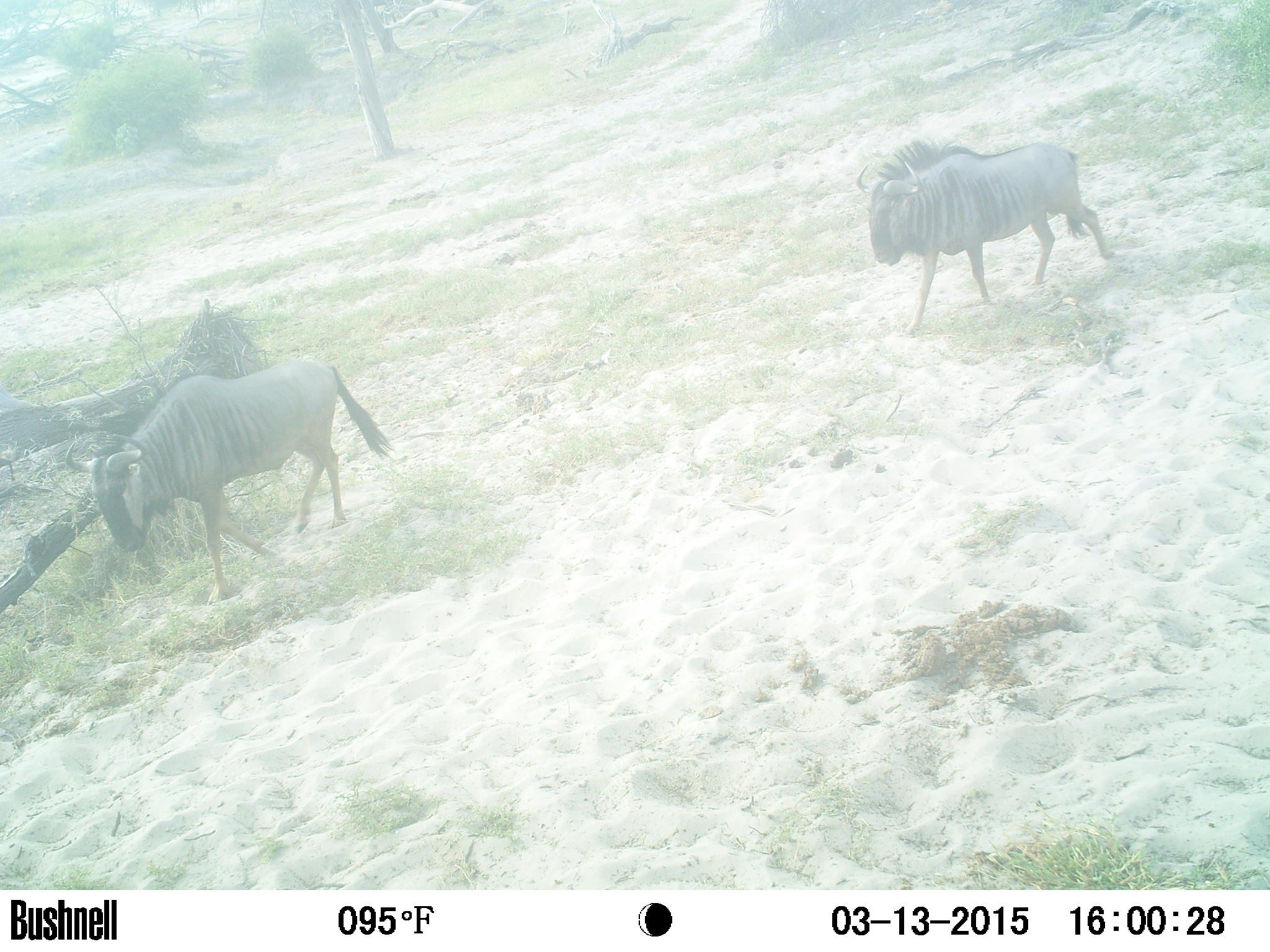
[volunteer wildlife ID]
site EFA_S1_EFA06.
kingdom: Animalia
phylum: Chordata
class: Mammalia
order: Artiodactyla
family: Bovidae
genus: Connochaetes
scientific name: Connochaetes taurinus taurinus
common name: blue wildebeest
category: wildebeestblue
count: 2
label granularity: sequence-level